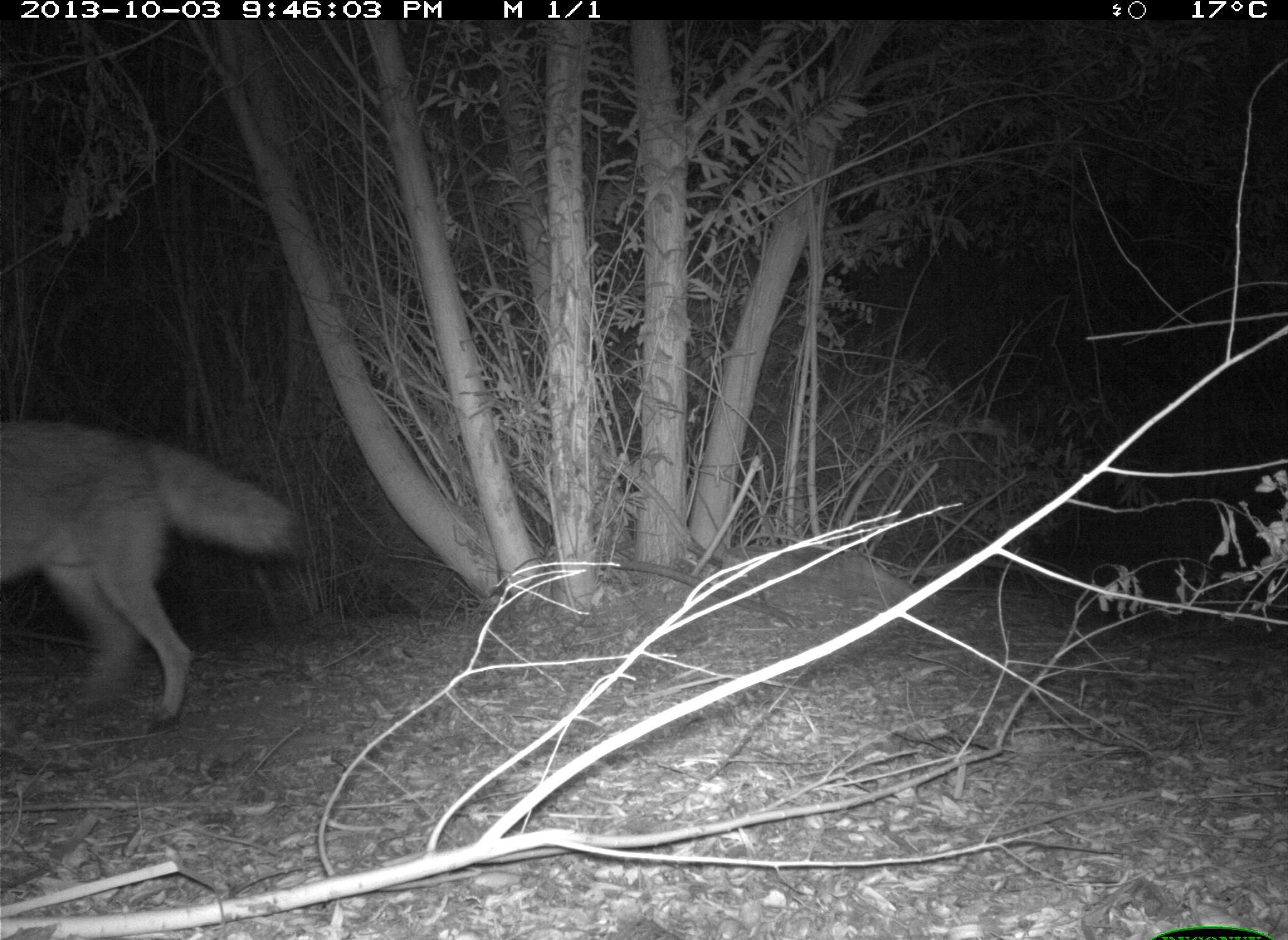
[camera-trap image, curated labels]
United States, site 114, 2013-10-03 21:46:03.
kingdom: Animalia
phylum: Chordata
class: Mammalia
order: Carnivora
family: Canidae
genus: Canis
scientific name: Canis latrans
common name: coyote